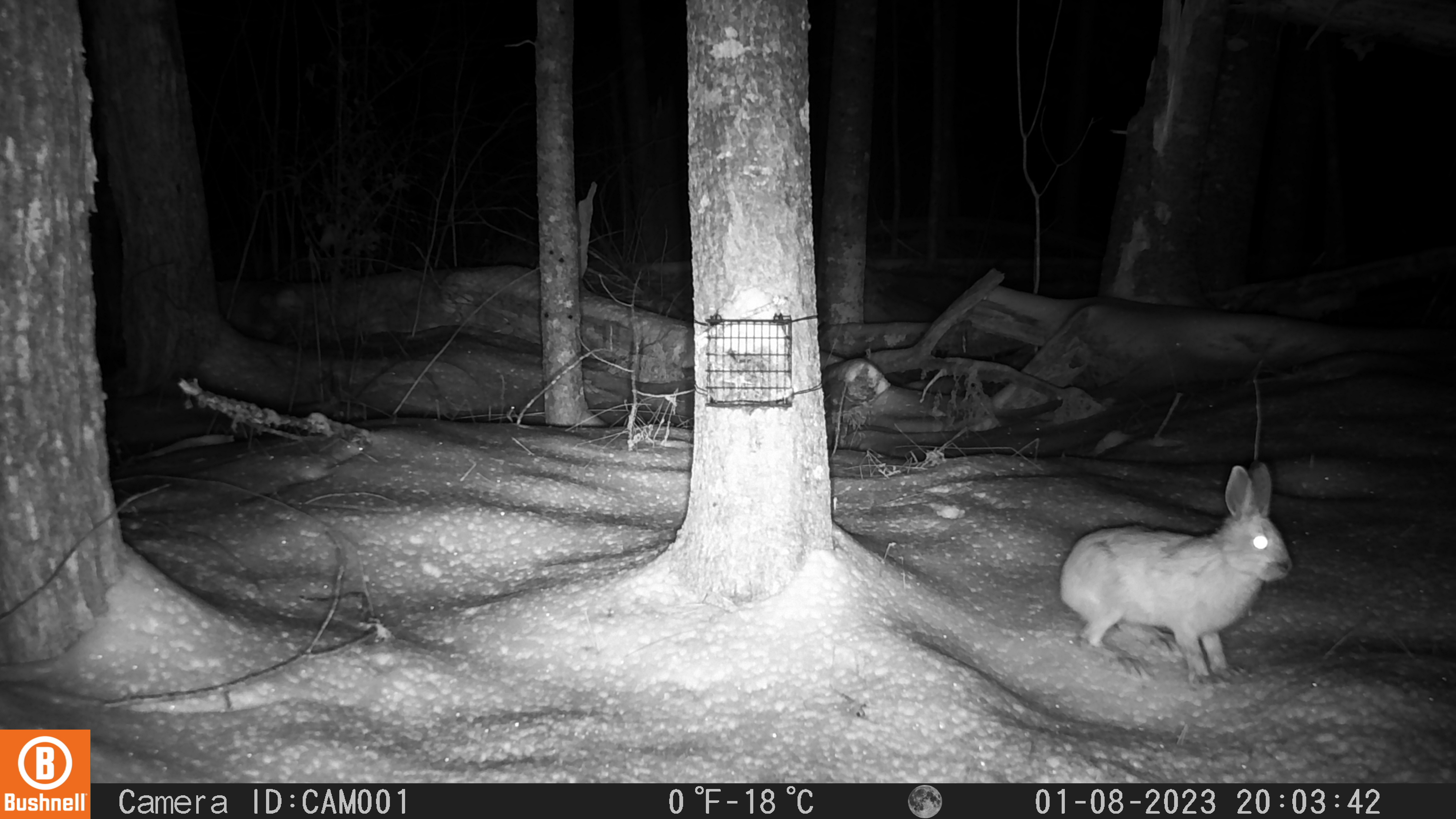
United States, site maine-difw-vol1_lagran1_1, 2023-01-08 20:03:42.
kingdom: Animalia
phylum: Chordata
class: Mammalia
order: Lagomorpha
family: Leporidae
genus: Lepus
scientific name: Lepus americanus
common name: snowshoe hare